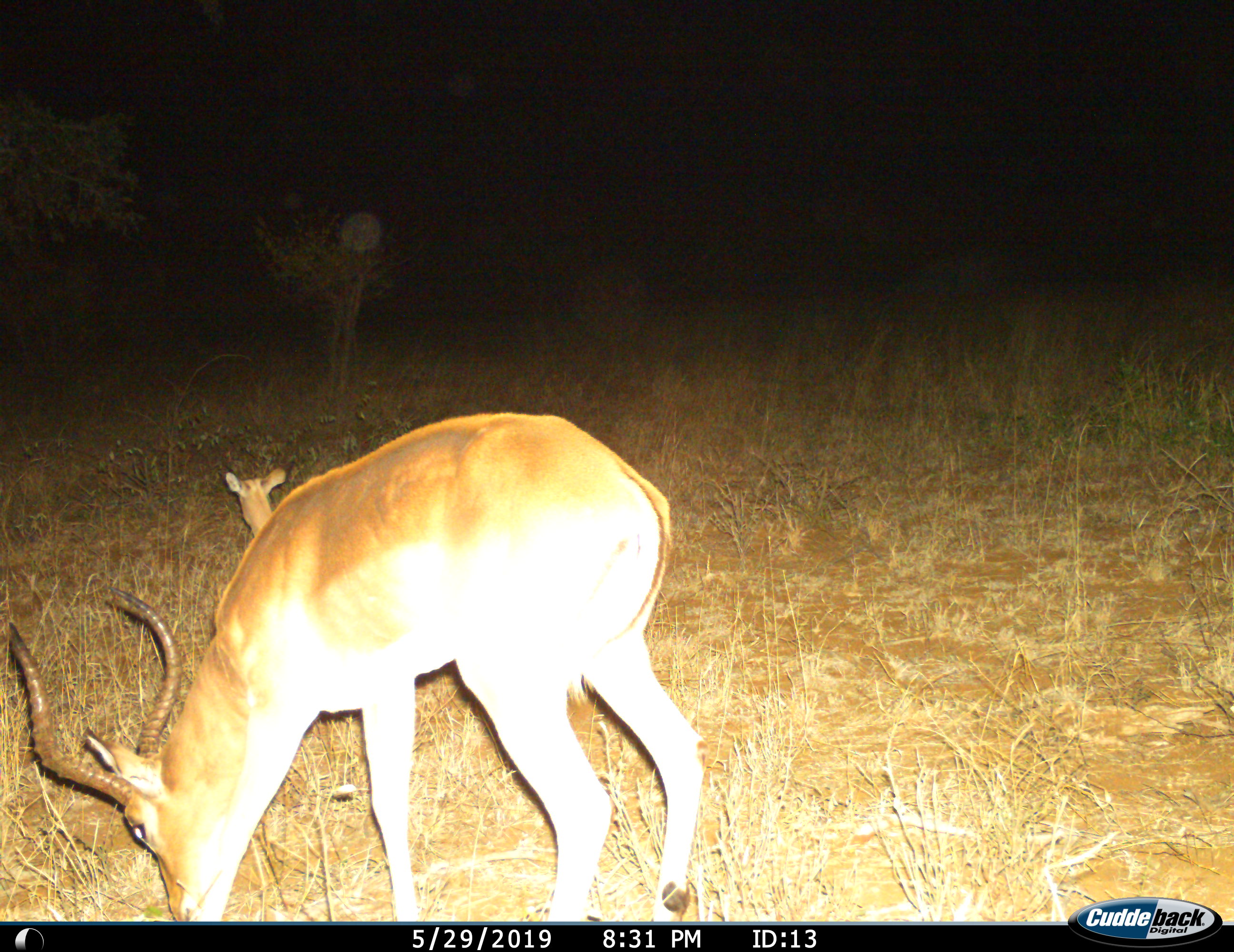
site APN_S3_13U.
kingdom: Animalia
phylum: Chordata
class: Mammalia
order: Artiodactyla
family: Bovidae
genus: Aepyceros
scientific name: Aepyceros melampus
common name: impala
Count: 2.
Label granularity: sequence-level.